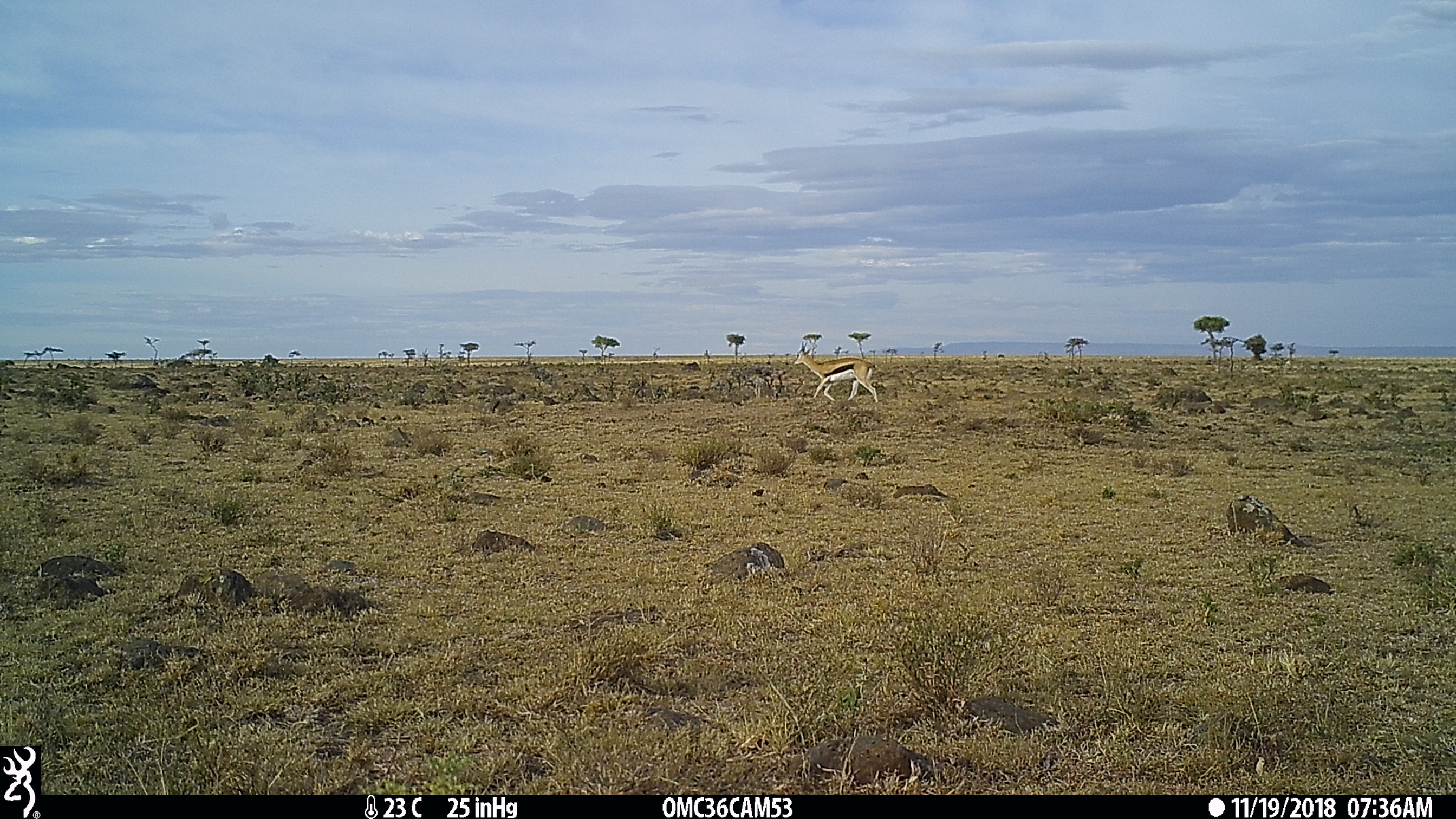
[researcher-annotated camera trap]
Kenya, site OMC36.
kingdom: Animalia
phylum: Chordata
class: Mammalia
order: Artiodactyla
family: Bovidae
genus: Eudorcas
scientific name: Eudorcas thomsonii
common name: thomon's gazelle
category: gazelle thomsons